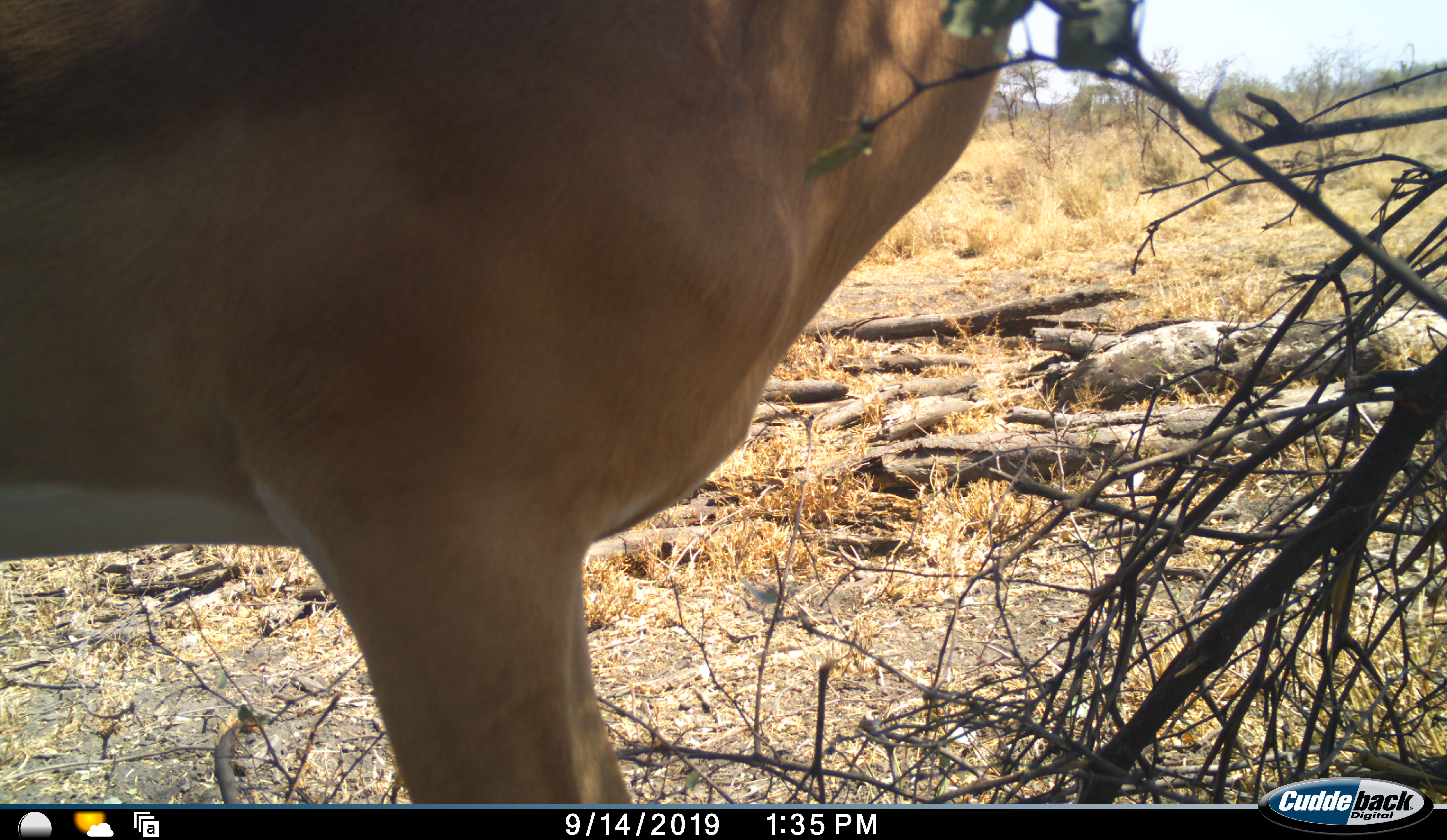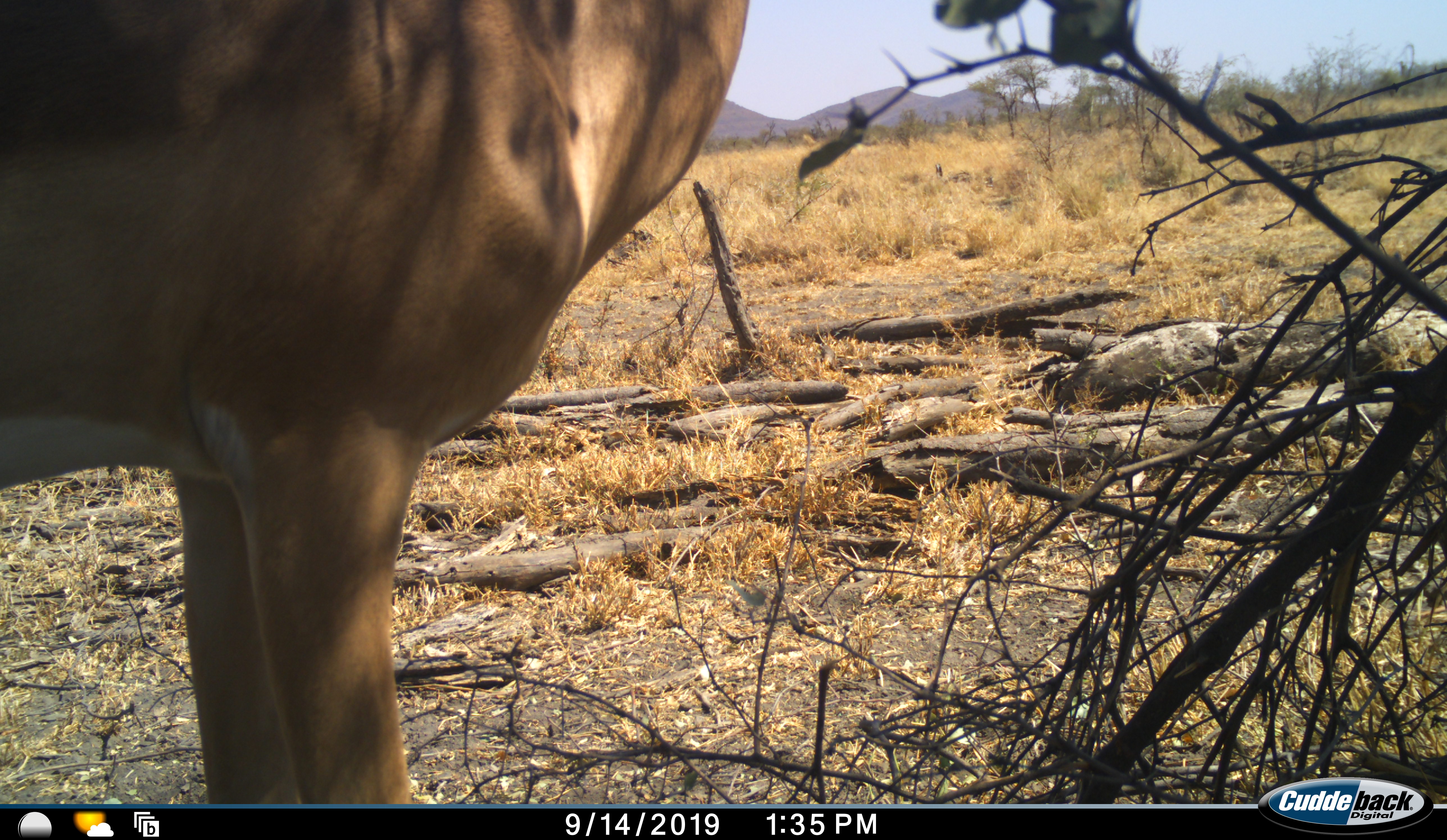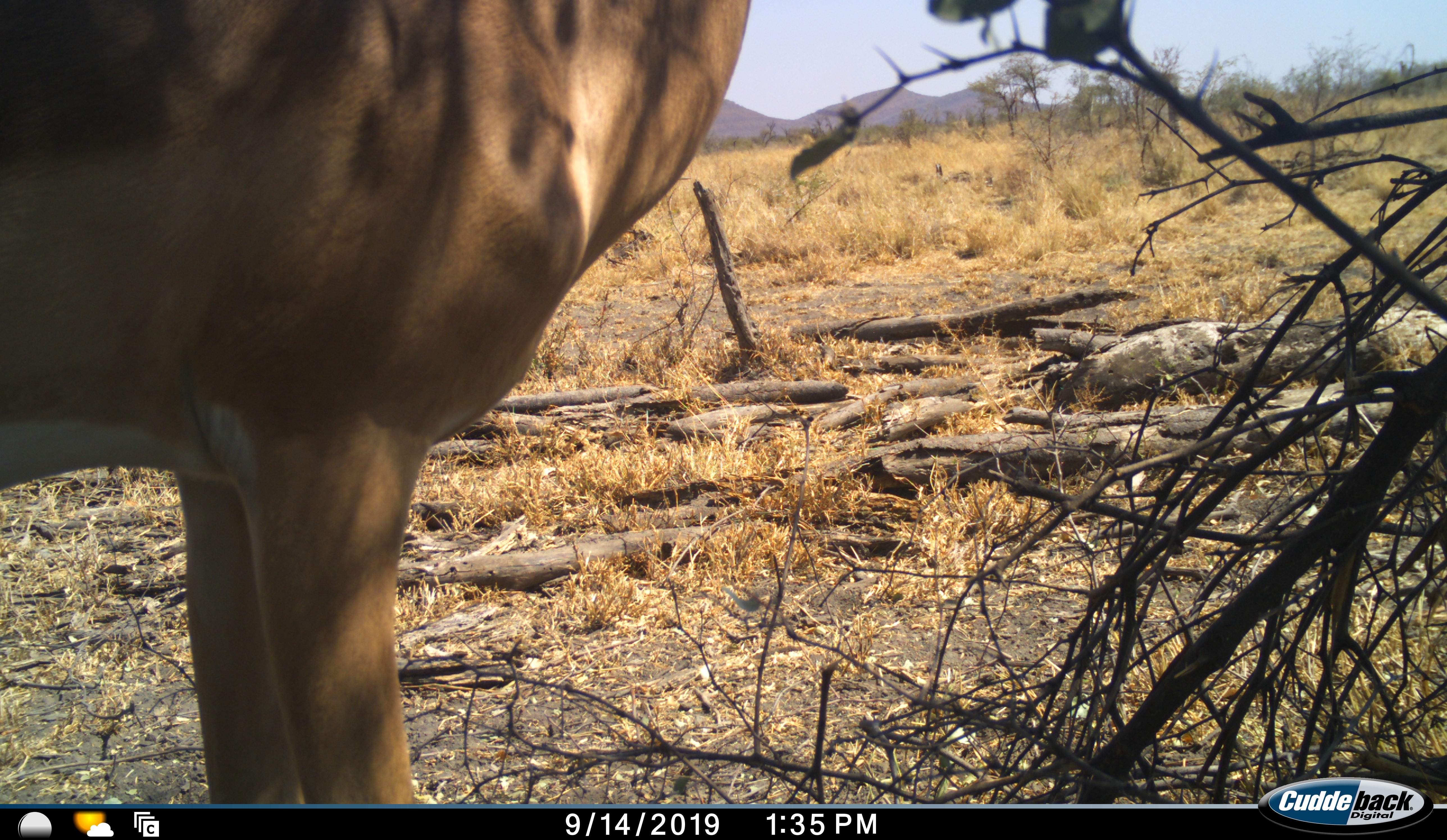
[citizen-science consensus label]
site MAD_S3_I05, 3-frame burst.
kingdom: Animalia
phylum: Chordata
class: Mammalia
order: Artiodactyla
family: Bovidae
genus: Aepyceros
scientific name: Aepyceros melampus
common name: impala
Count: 1.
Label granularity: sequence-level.